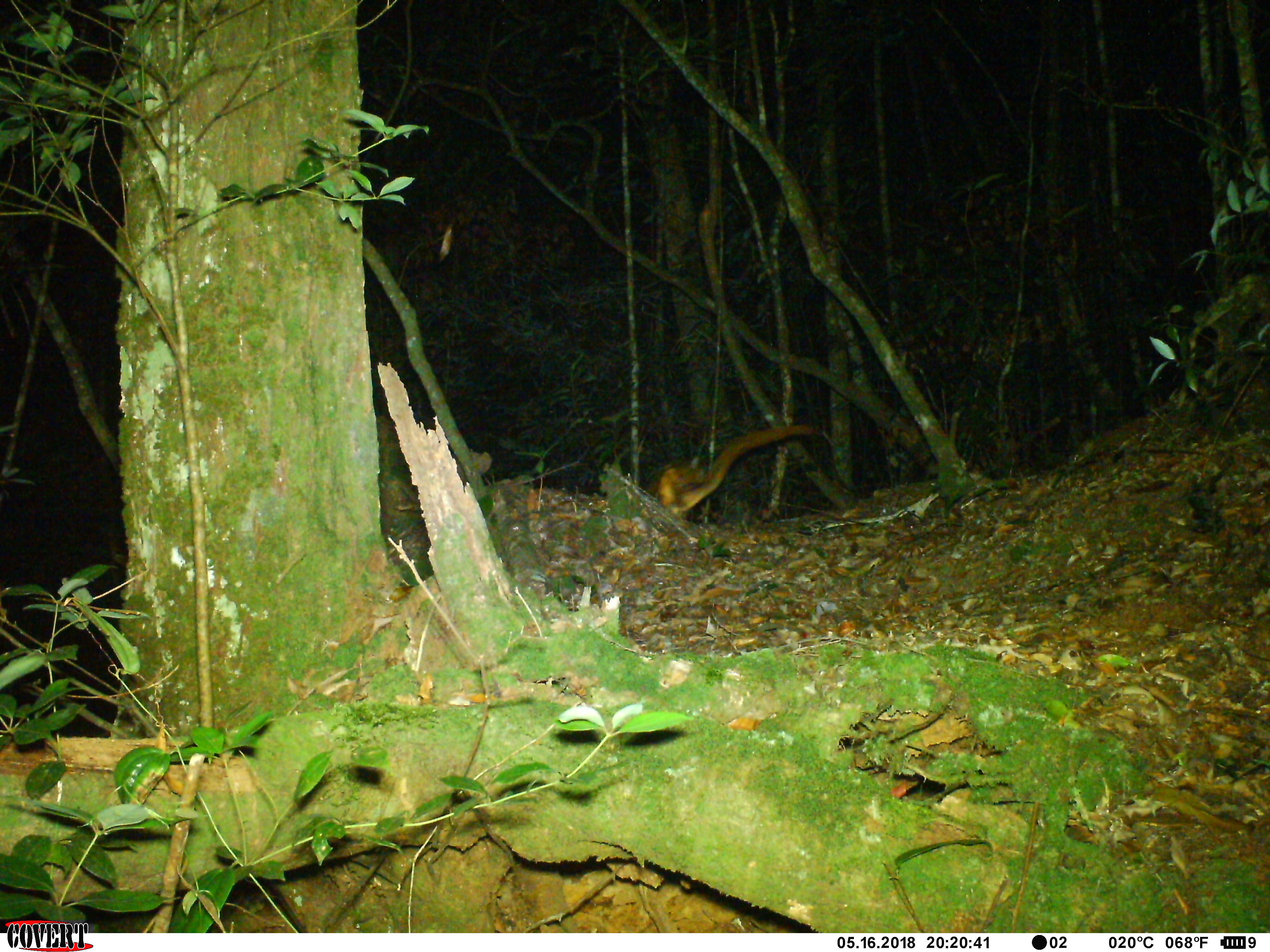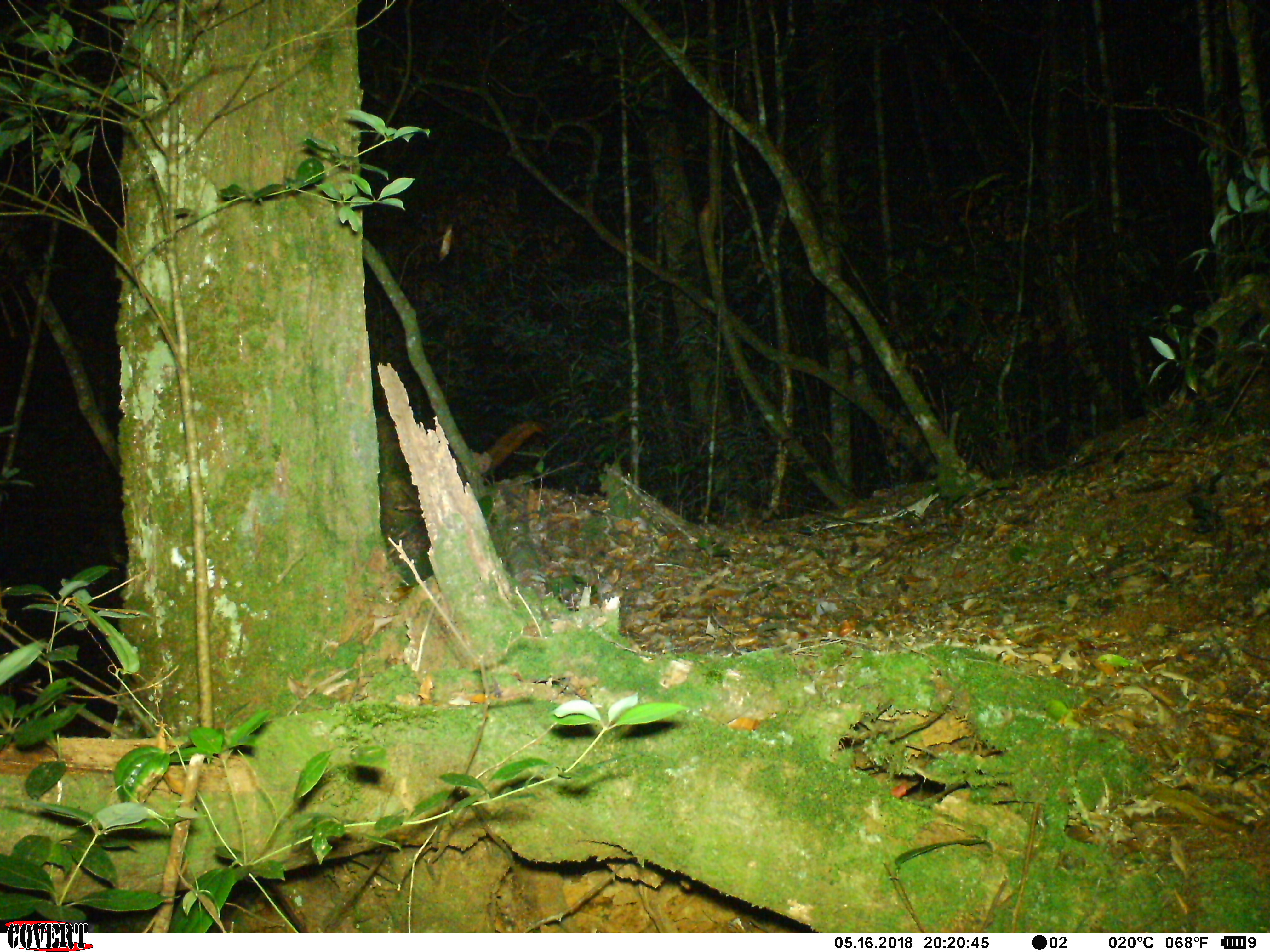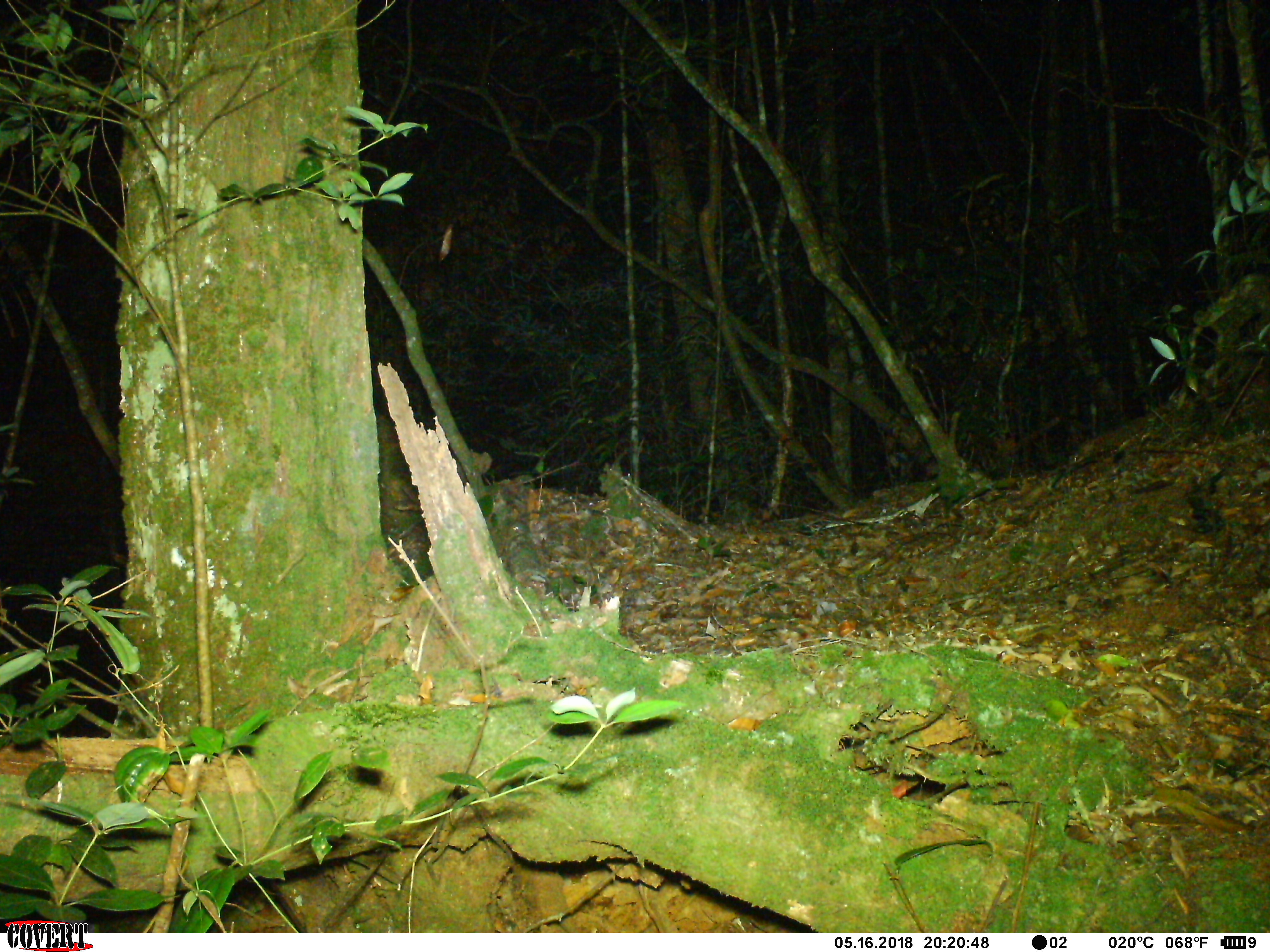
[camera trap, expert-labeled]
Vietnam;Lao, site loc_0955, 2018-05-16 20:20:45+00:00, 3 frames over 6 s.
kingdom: Animalia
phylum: Chordata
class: Mammalia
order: Rodentia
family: Sciuridae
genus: Petaurista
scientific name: Petaurista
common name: giant flying squirrel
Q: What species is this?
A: Giant flying squirrel (Petaurista).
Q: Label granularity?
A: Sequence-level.